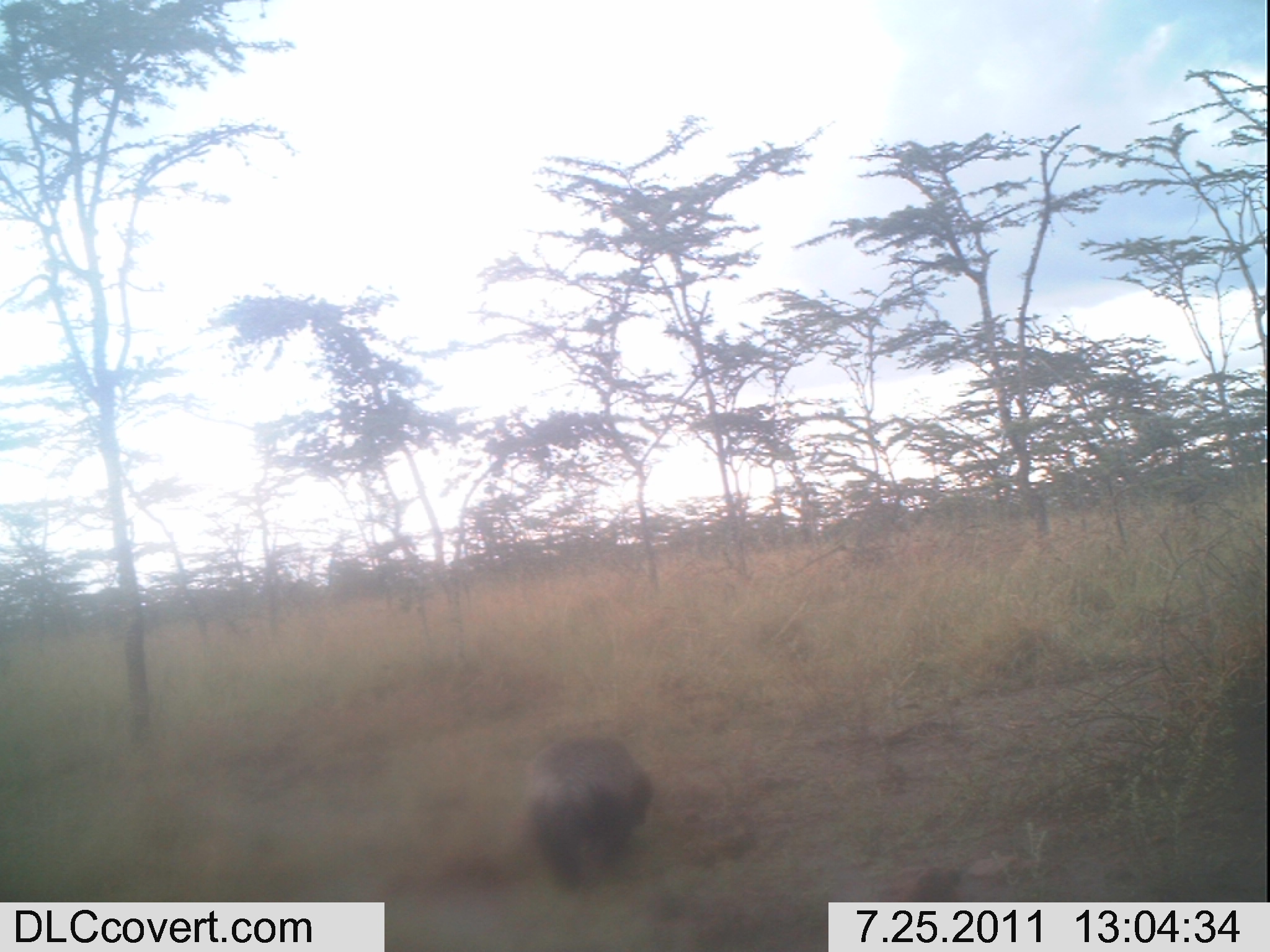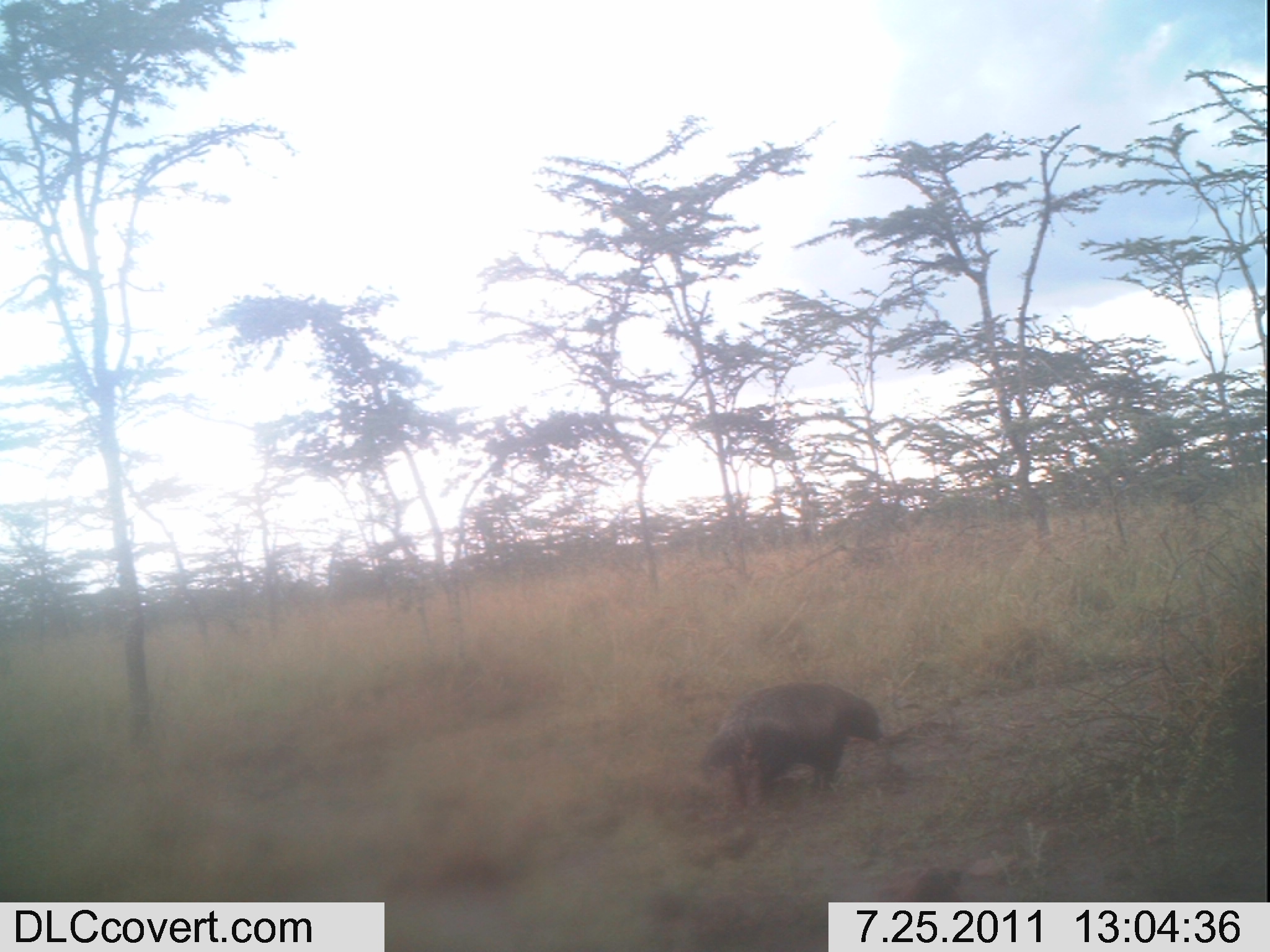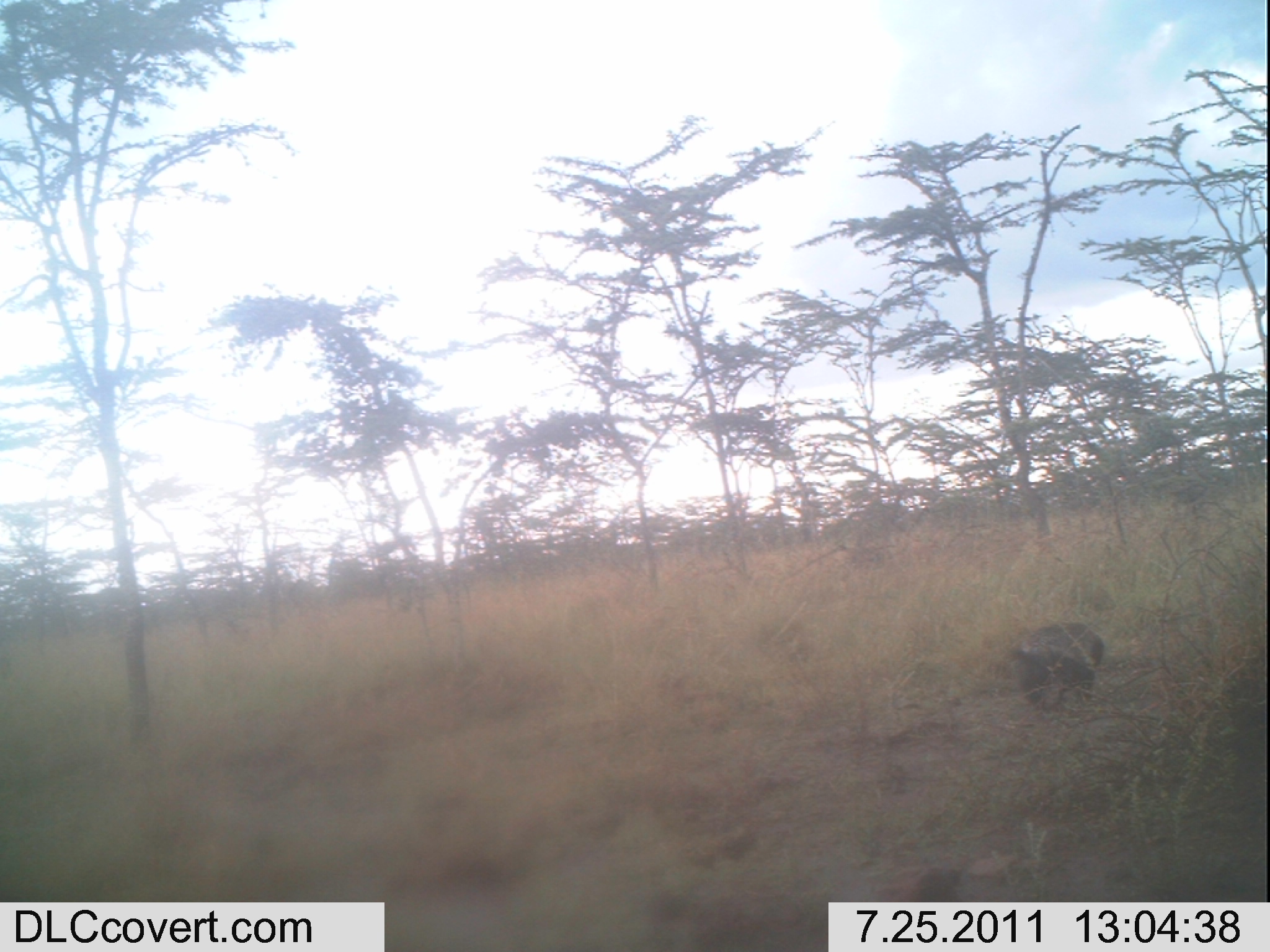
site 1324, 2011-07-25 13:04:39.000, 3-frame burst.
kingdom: Animalia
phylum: Chordata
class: Mammalia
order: Carnivora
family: Mustelidae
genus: Mellivora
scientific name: Mellivora capensis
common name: honey badger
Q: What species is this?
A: Mellivora capensis (honey badger).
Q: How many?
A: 1.